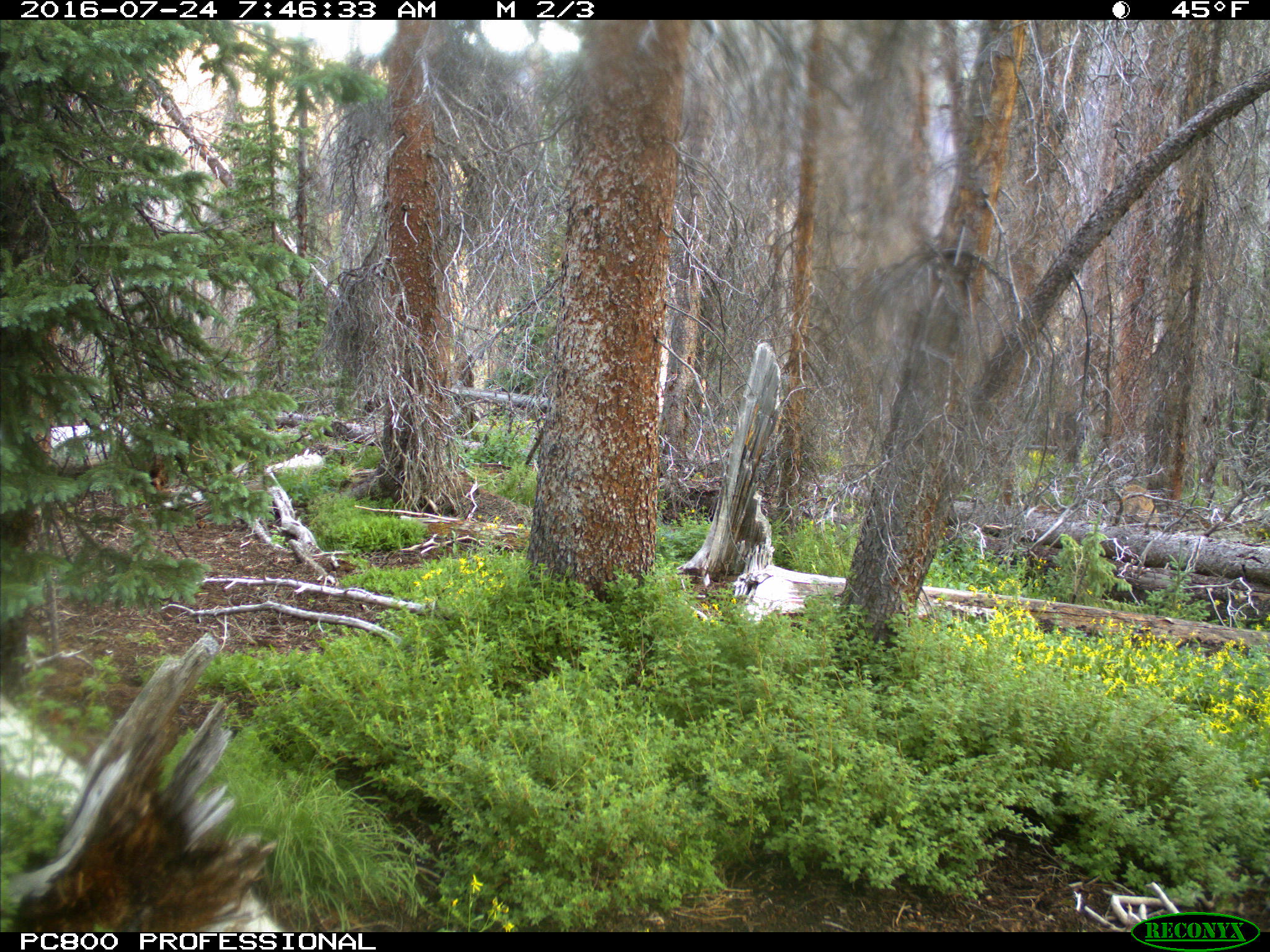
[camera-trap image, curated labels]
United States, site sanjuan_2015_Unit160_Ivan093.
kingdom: Animalia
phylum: Chordata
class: Mammalia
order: Artiodactyla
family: Cervidae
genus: Cervus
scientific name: Cervus elaphus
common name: red deer